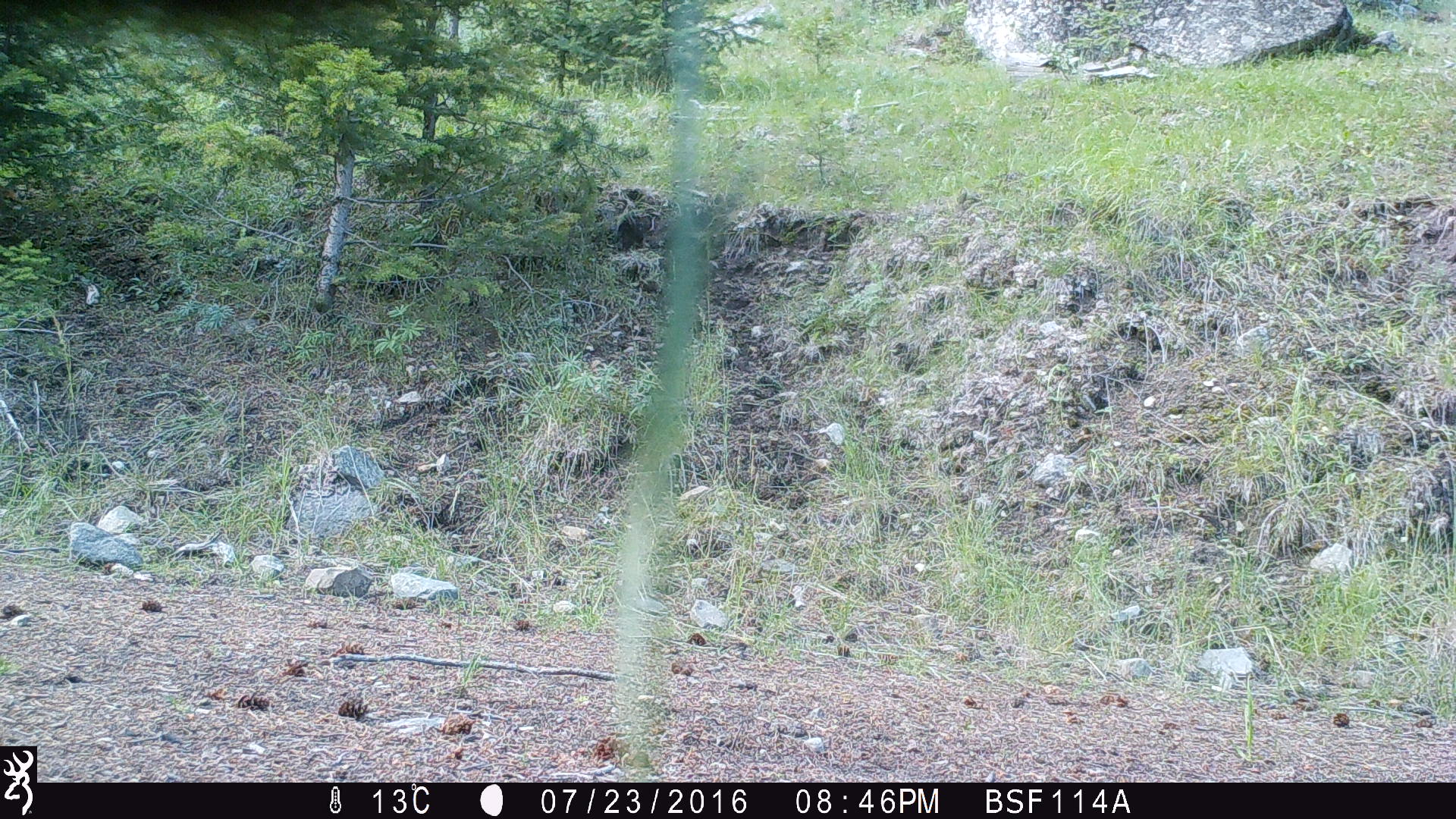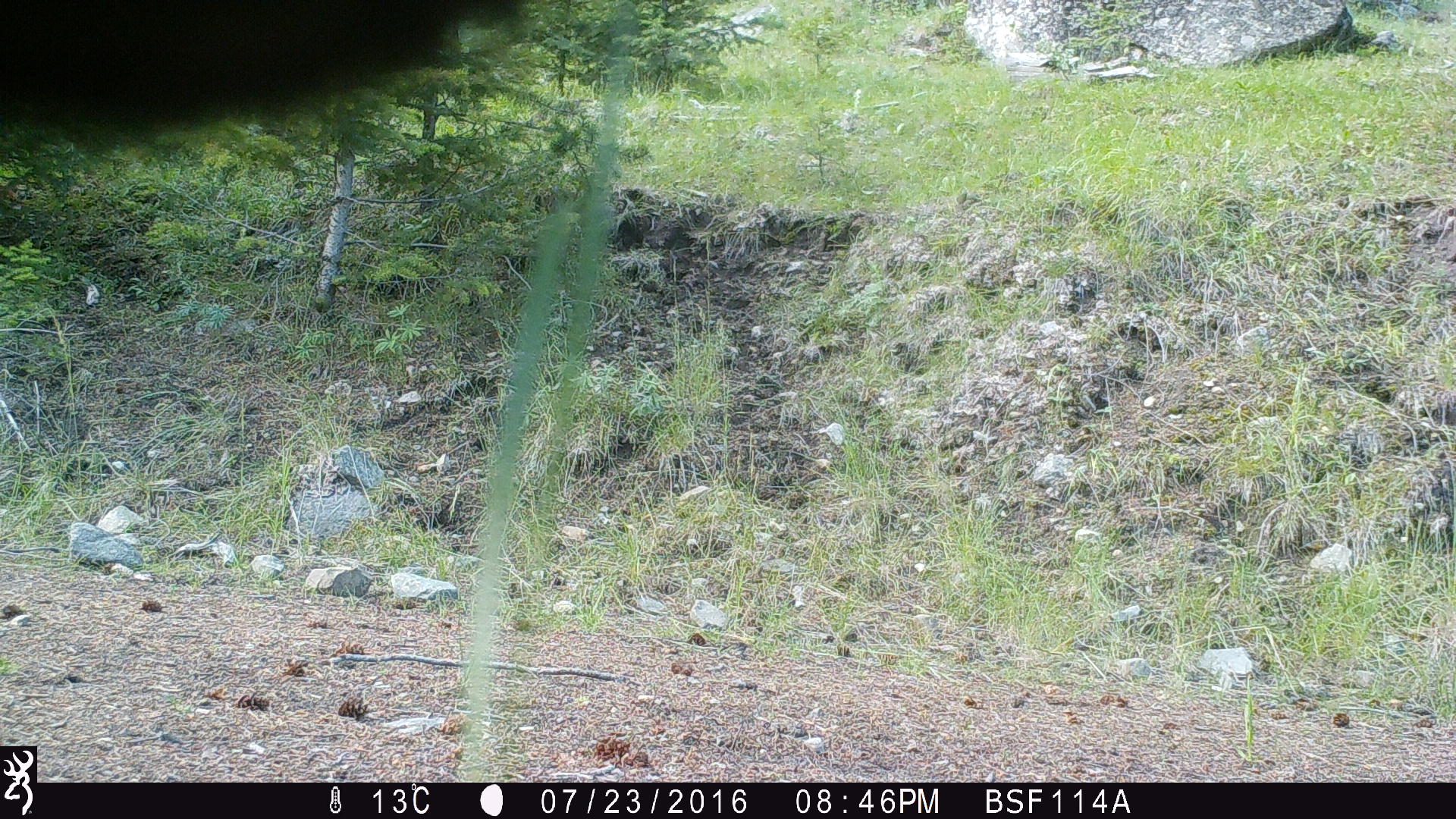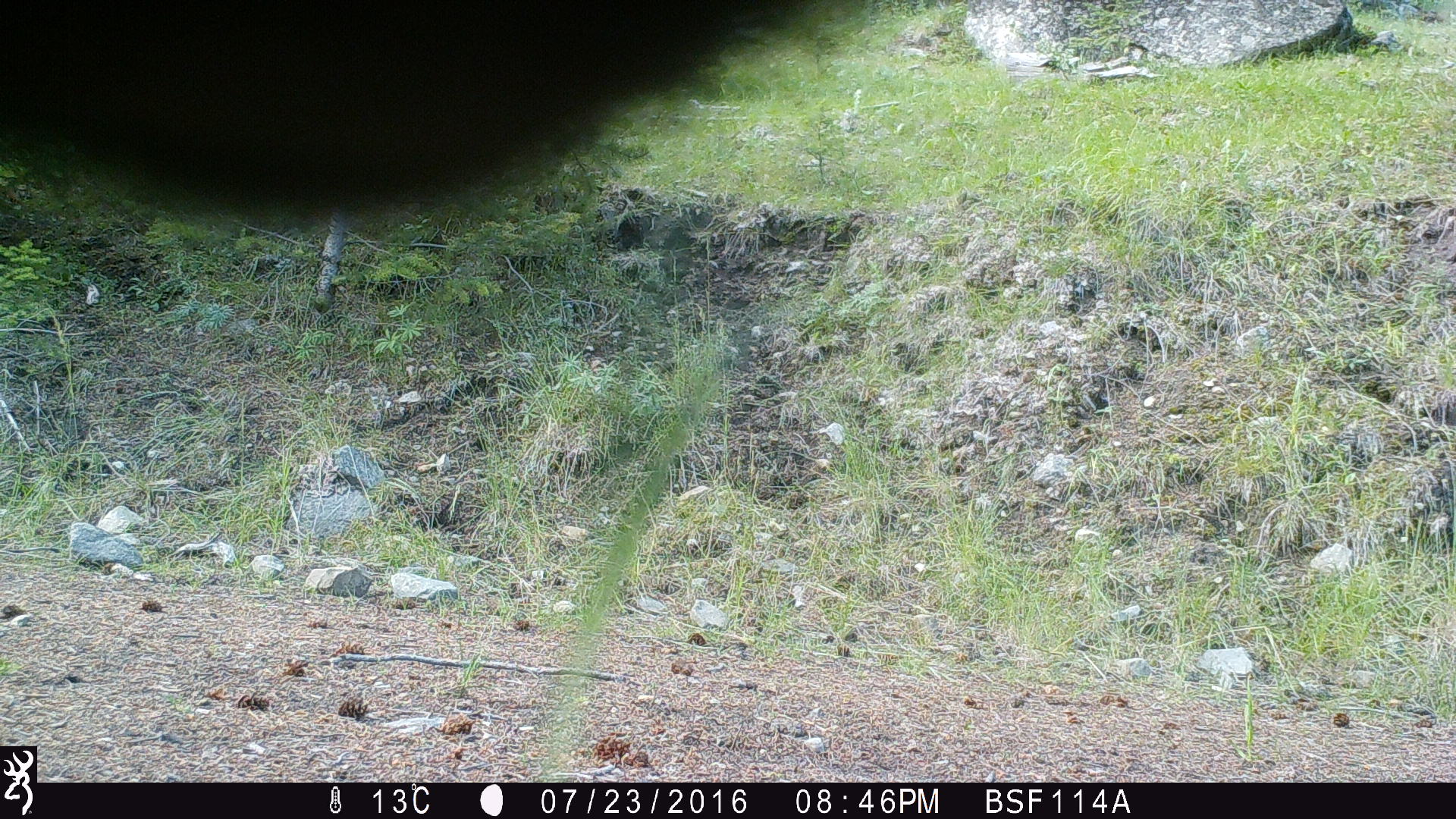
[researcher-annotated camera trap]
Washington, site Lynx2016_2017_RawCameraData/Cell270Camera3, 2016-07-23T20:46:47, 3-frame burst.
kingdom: Animalia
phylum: Chordata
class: Mammalia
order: Artiodactyla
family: Bovidae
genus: Bos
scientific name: Bos taurus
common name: domestic cattle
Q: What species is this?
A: Domestic cattle (Bos taurus).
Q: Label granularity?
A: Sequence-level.